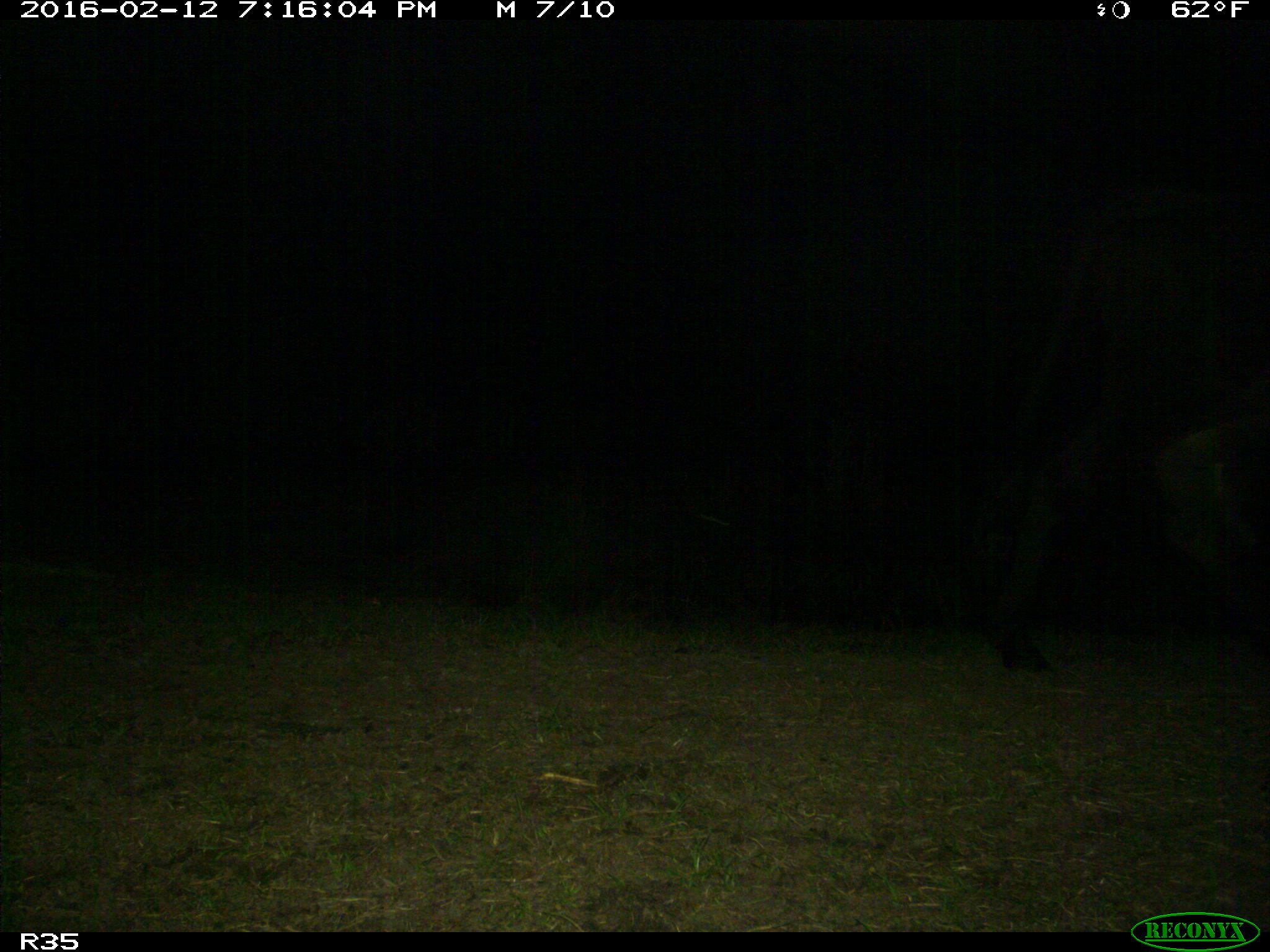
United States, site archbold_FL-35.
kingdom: Animalia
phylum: Chordata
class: Mammalia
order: Artiodactyla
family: Bovidae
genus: Bos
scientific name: Bos taurus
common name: domestic cow